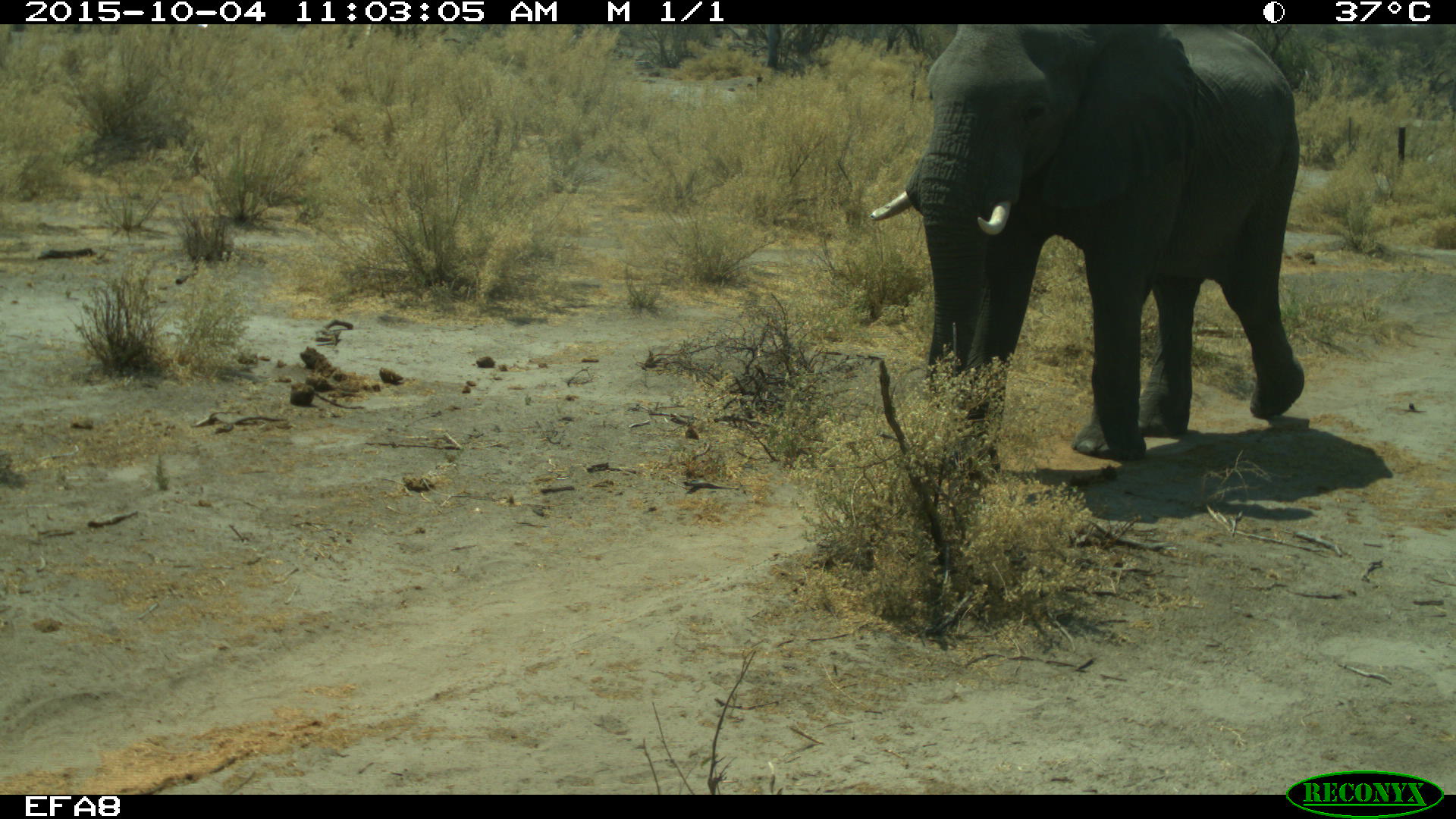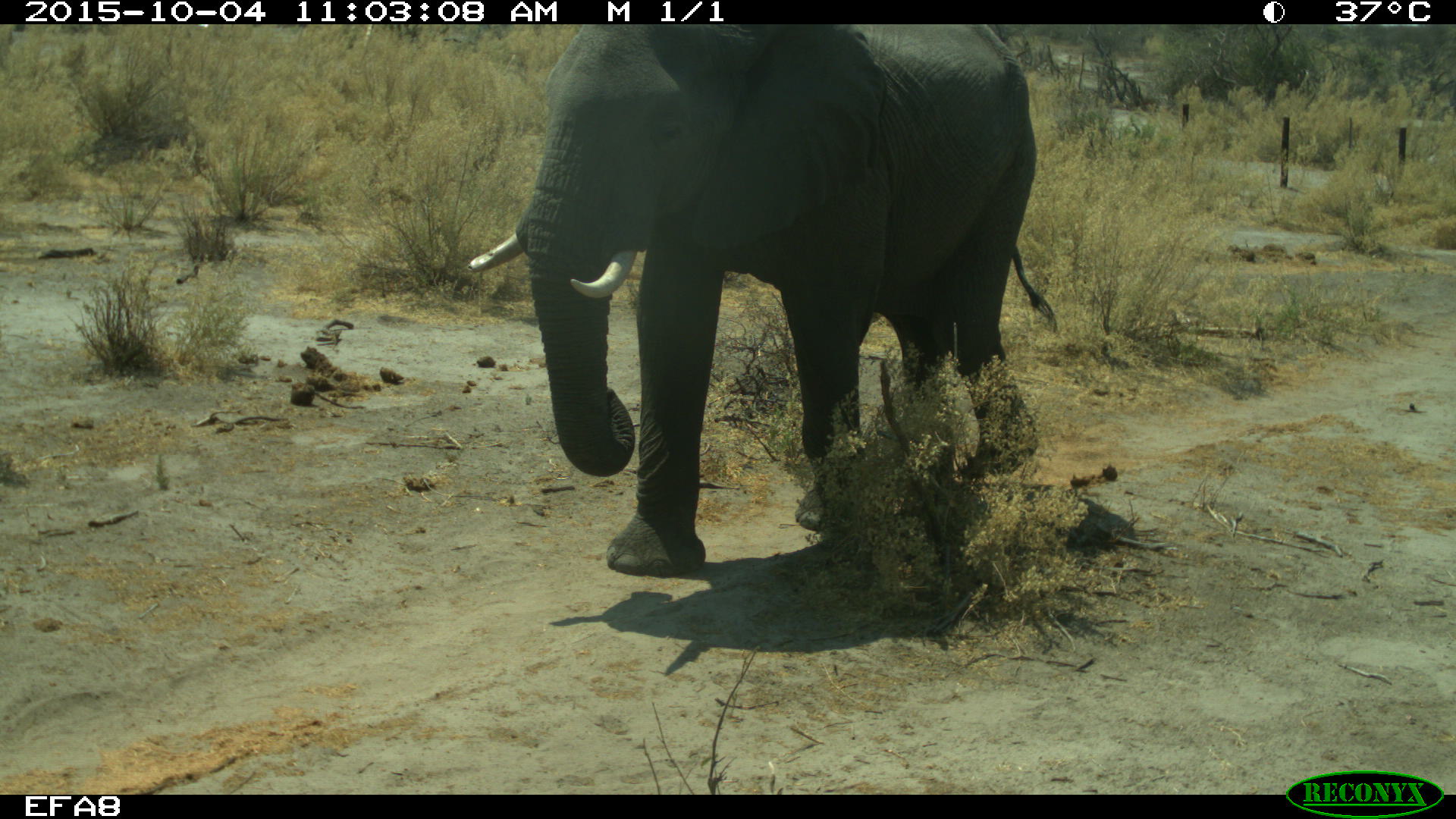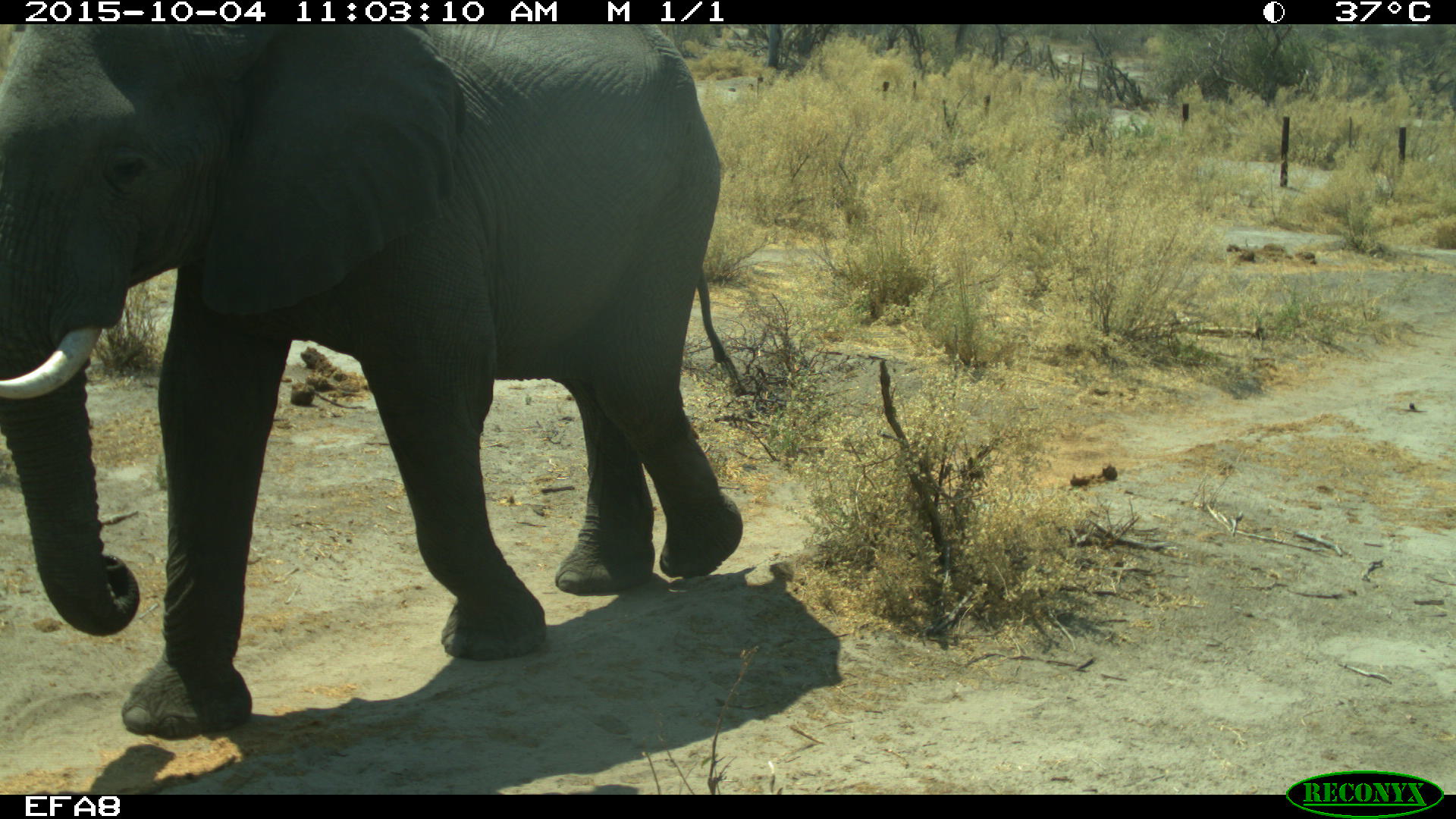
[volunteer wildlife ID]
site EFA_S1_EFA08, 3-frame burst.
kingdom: Animalia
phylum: Chordata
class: Mammalia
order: Proboscidea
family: Elephantidae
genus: Loxodonta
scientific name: Loxodonta africana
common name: african bush elephant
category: elephant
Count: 1.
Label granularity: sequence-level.